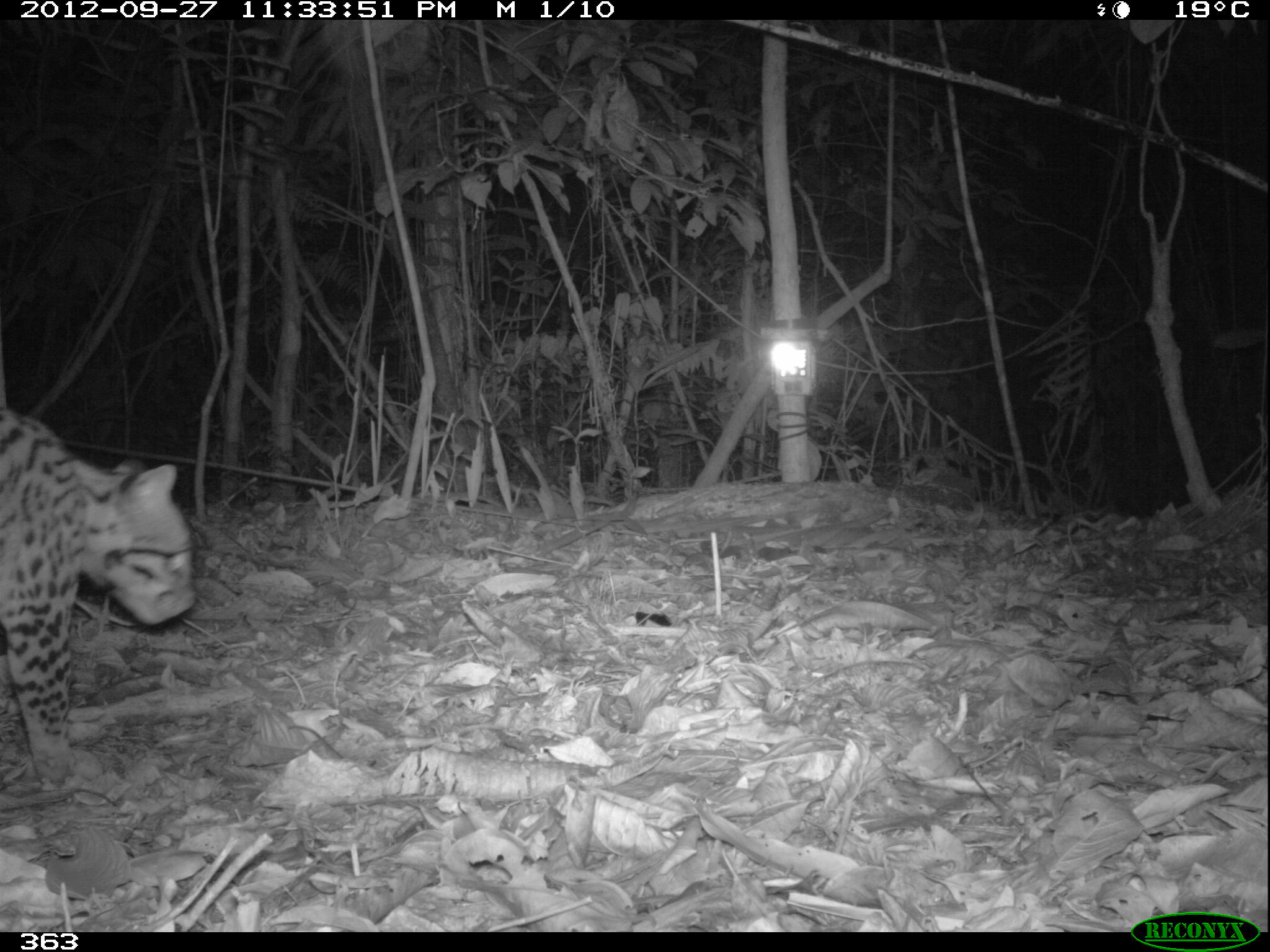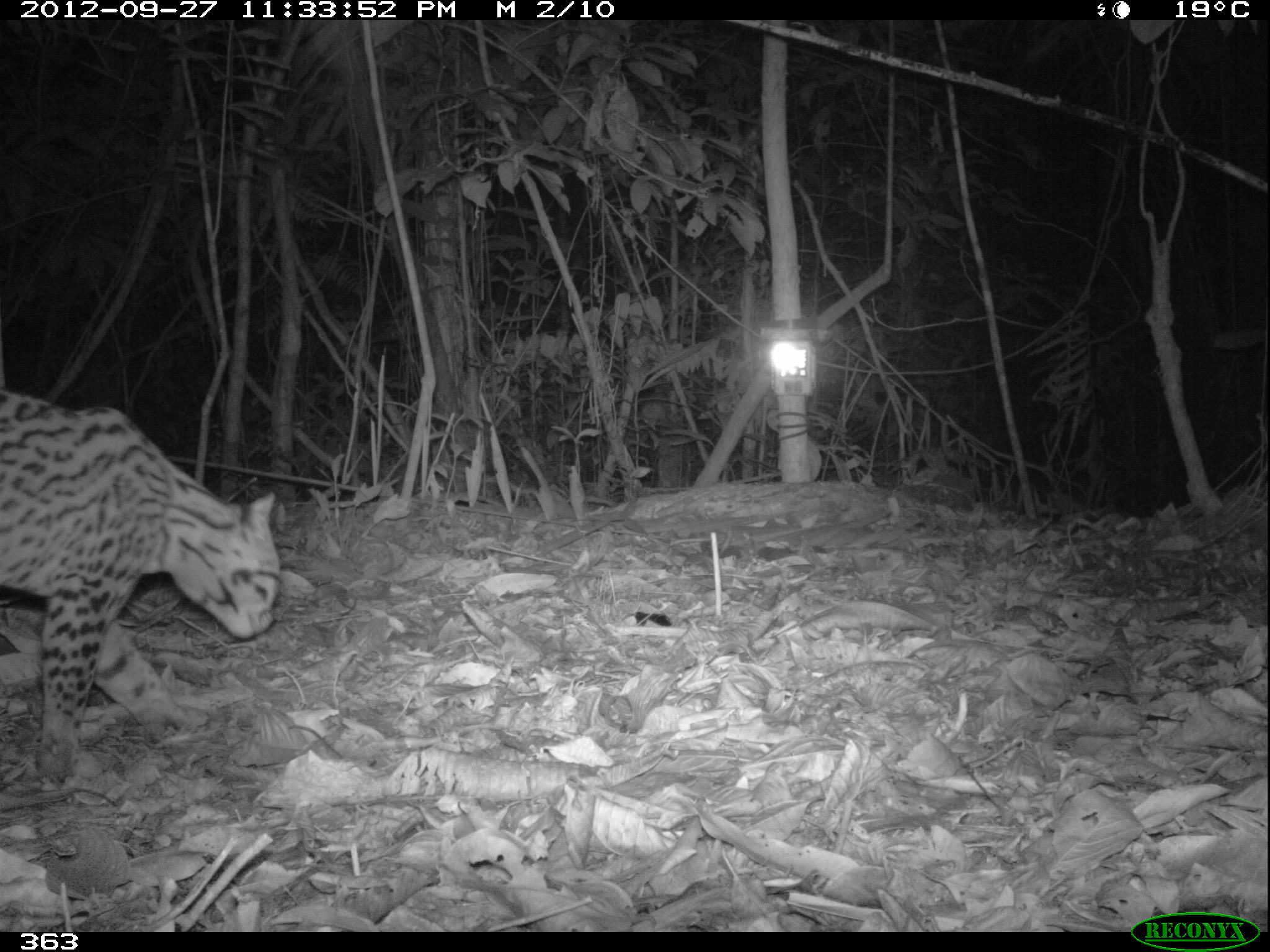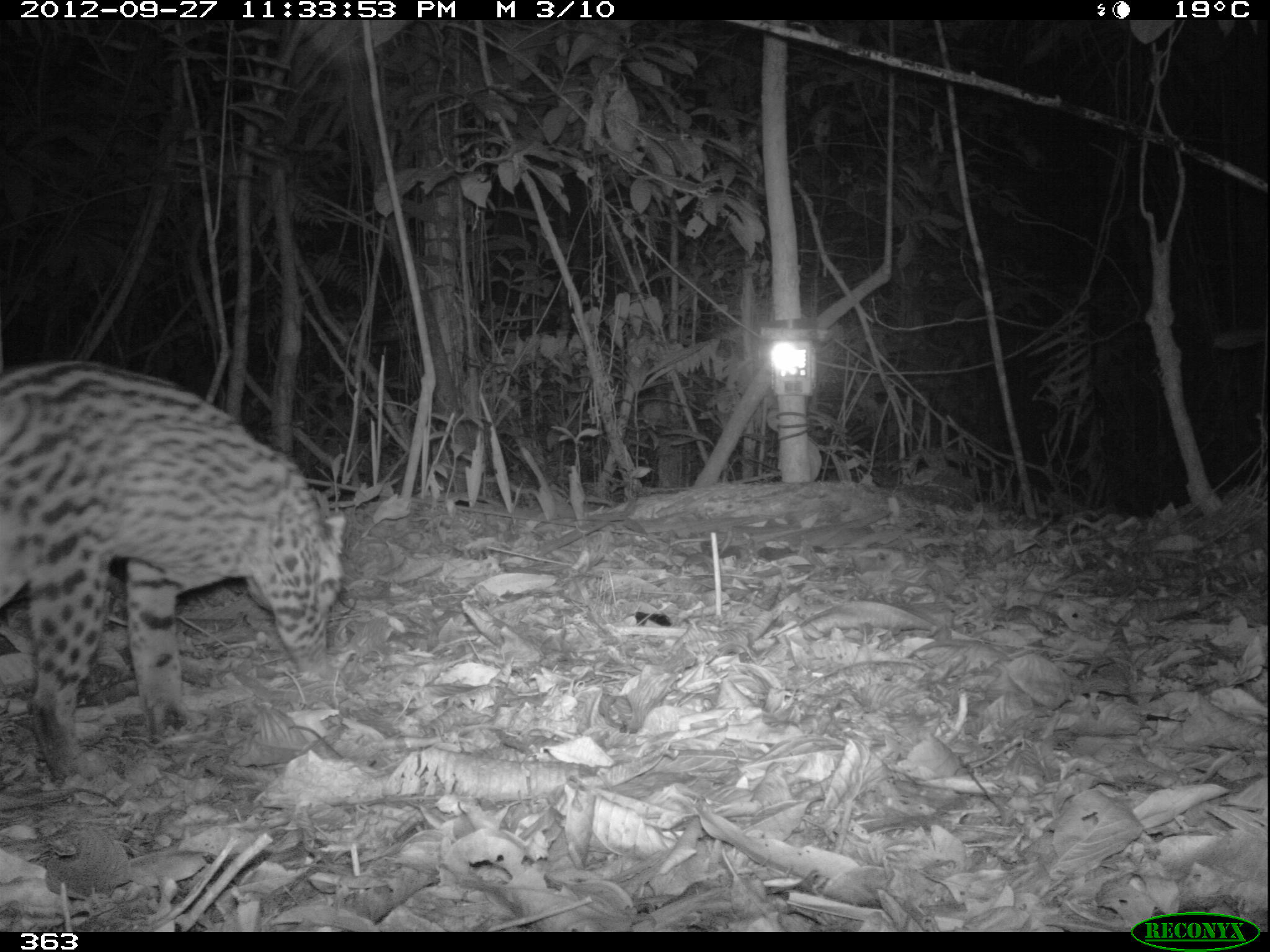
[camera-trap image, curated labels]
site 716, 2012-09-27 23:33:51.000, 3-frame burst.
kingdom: Animalia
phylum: Chordata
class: Mammalia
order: Carnivora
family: Felidae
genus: Leopardus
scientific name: Leopardus pardalis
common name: ocelot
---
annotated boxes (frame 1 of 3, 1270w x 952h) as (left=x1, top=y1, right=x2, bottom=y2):
leopardus pardalis: (left=0, top=407, right=203, bottom=788)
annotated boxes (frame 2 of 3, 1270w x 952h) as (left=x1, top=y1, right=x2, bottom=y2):
leopardus pardalis: (left=0, top=388, right=289, bottom=795)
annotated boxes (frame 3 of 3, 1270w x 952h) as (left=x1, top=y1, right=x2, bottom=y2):
leopardus pardalis: (left=1, top=360, right=348, bottom=784)